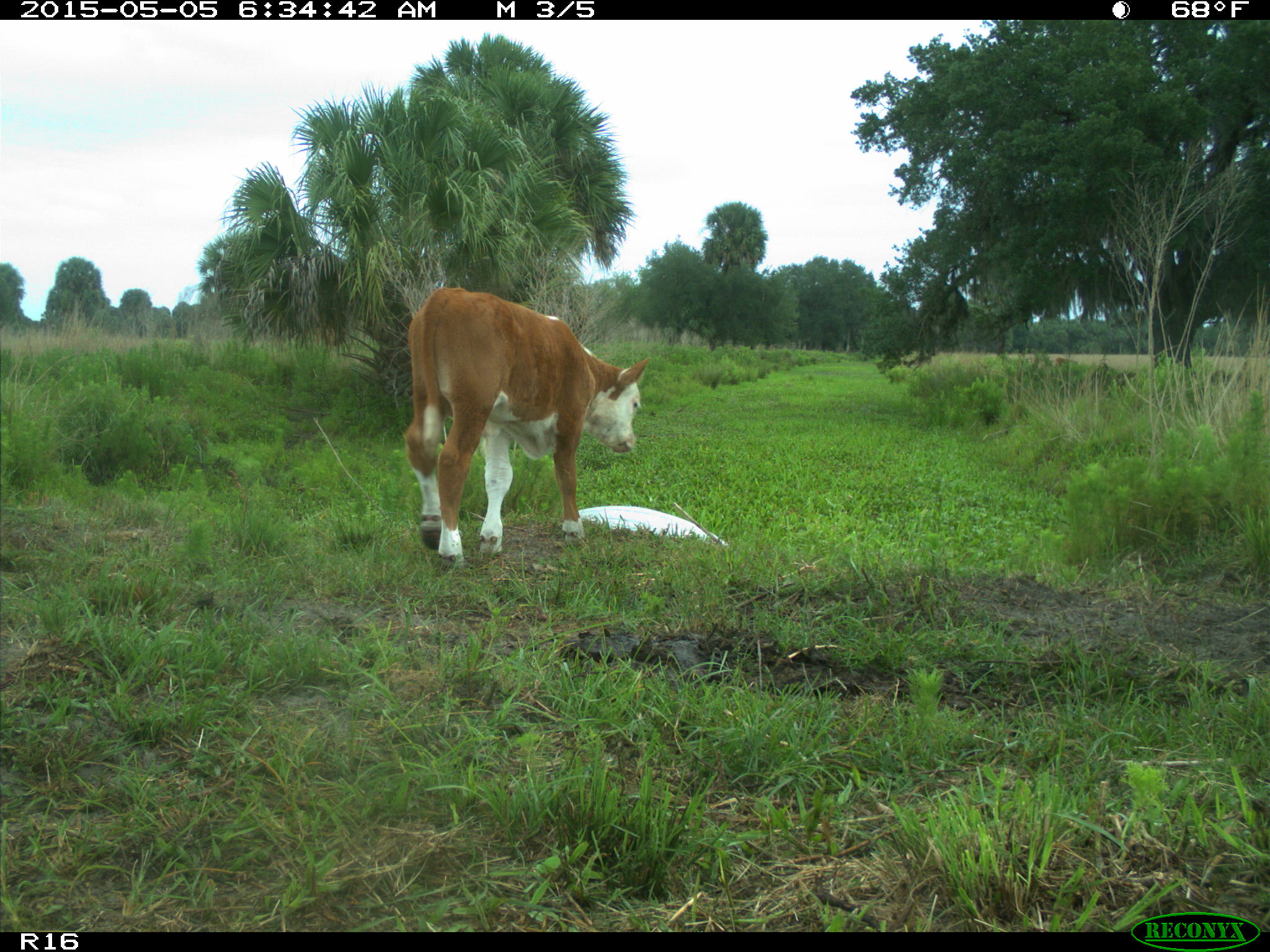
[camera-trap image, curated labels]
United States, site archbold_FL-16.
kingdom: Animalia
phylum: Chordata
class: Mammalia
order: Artiodactyla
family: Bovidae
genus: Bos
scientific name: Bos taurus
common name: domestic cow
Bos taurus (domestic cow).